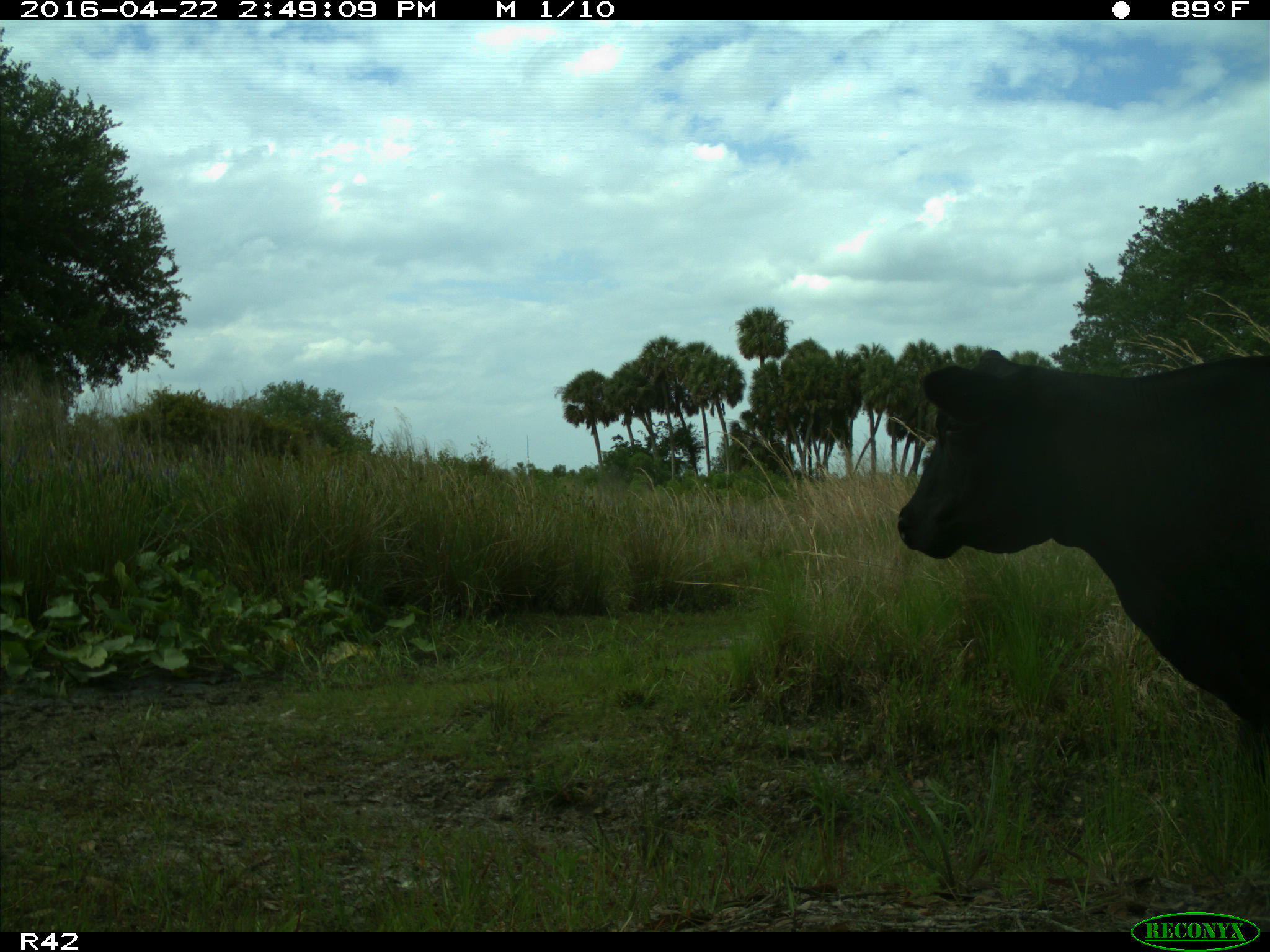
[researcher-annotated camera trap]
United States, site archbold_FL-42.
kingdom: Animalia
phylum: Chordata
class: Mammalia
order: Artiodactyla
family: Bovidae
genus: Bos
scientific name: Bos taurus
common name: domestic cow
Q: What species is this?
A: Bos taurus (domestic cow).